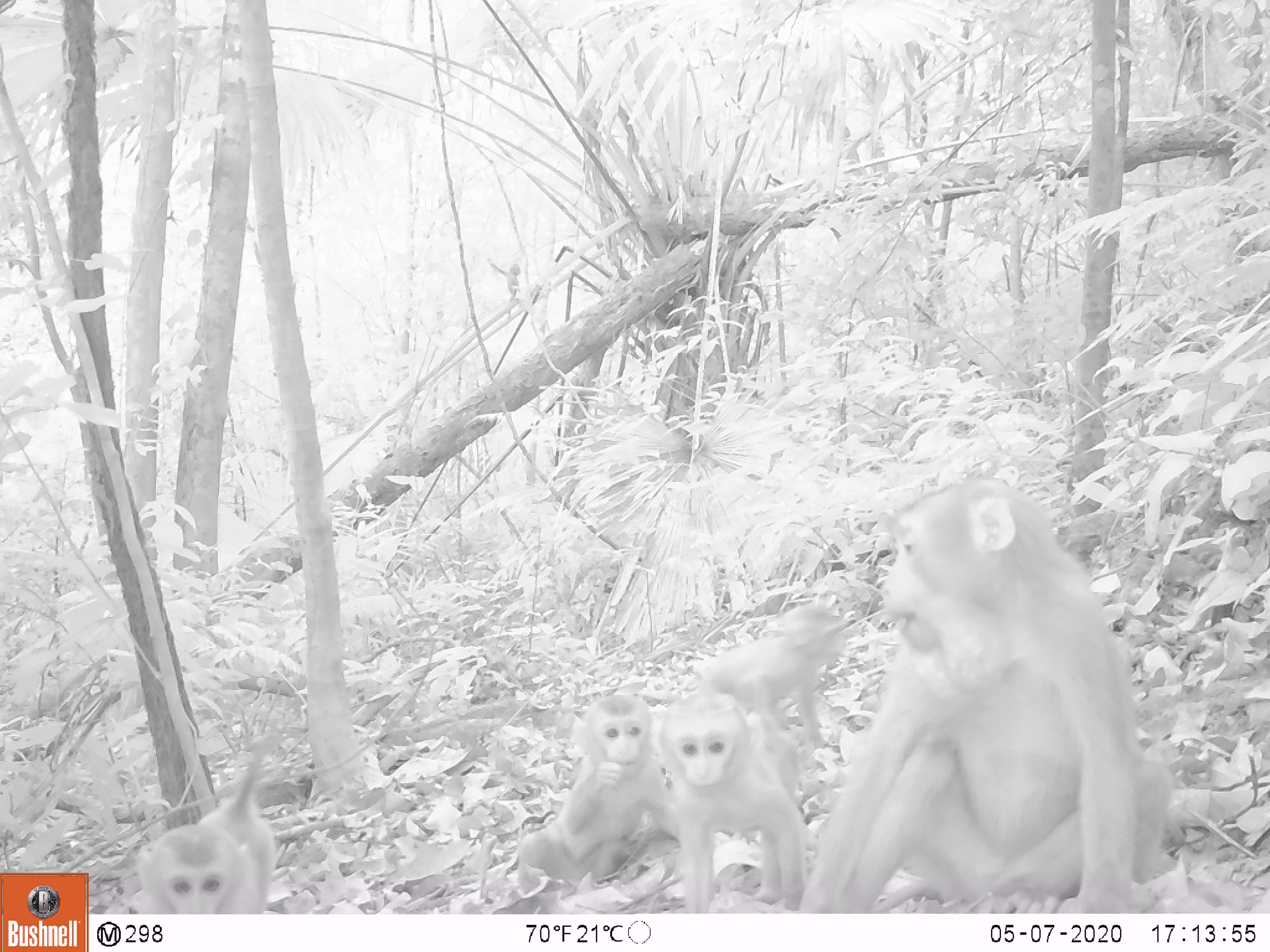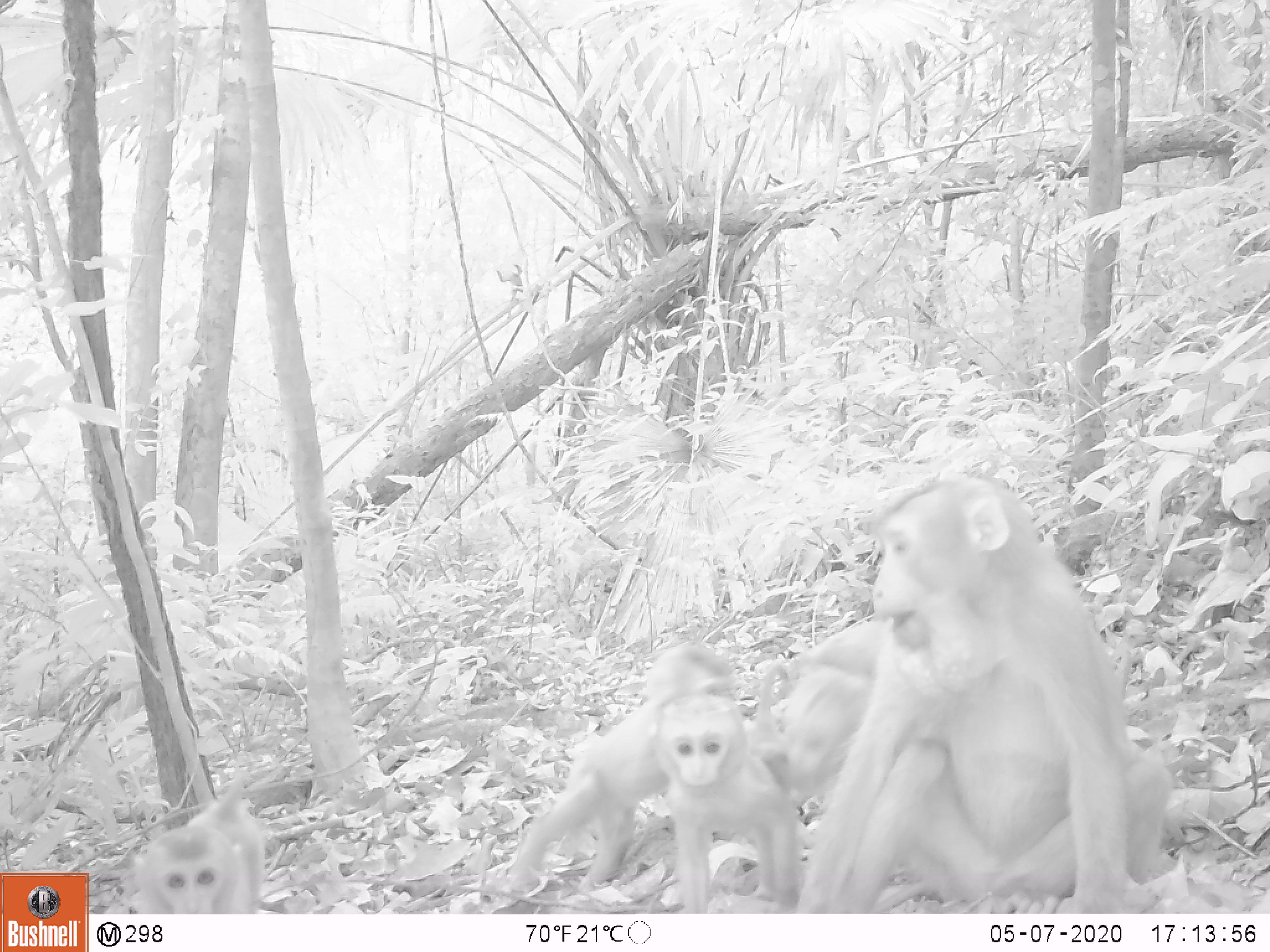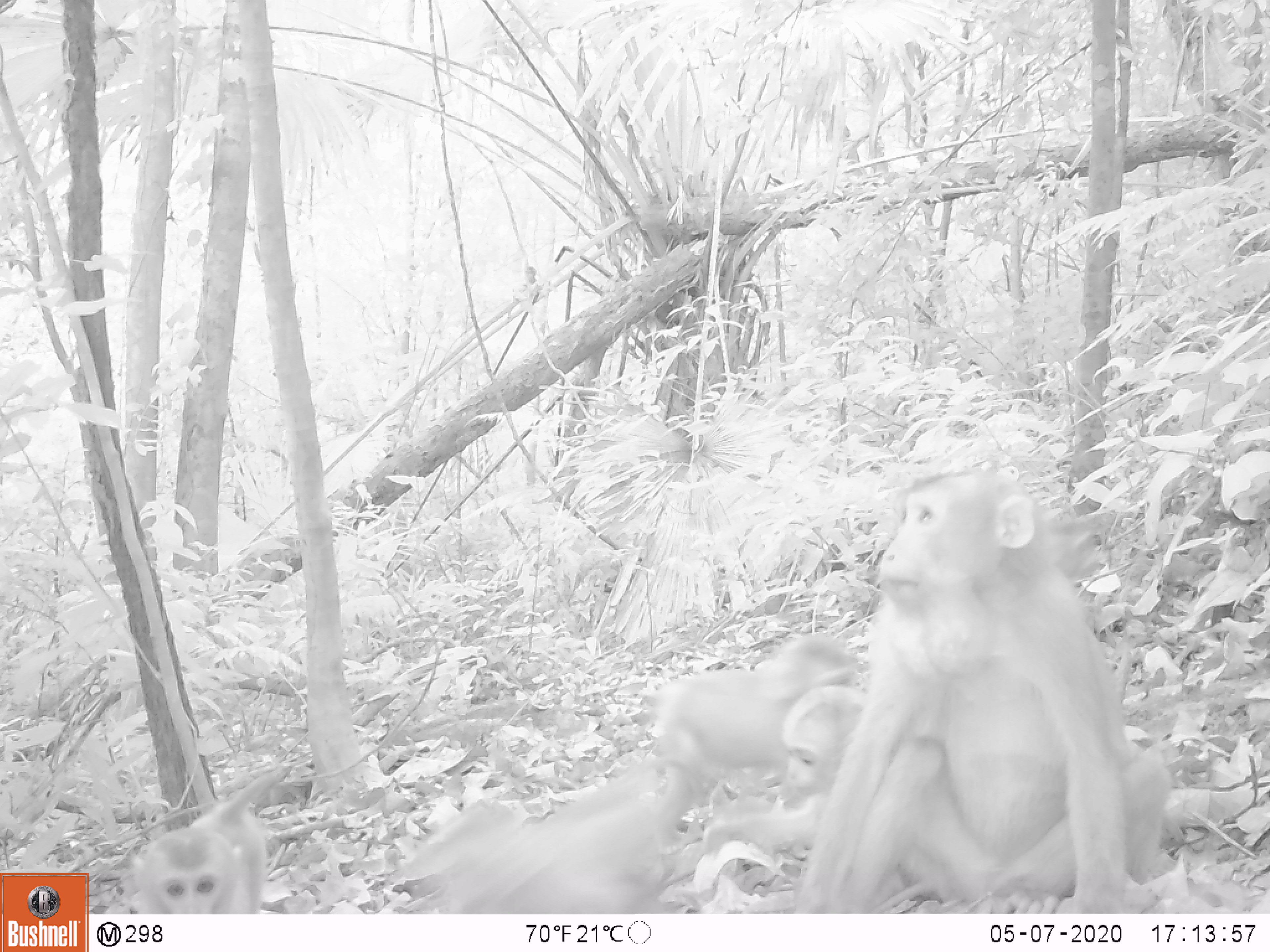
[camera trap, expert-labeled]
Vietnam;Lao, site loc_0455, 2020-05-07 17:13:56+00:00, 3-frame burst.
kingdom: Animalia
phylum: Chordata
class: Mammalia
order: Primates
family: Cercopithecidae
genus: Macaca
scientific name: Macaca nemestrina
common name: pig-tailed macaque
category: pig tailed macaque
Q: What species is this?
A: Pig tailed macaque (pig-tailed macaque) (Macaca nemestrina).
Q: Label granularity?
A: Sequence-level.